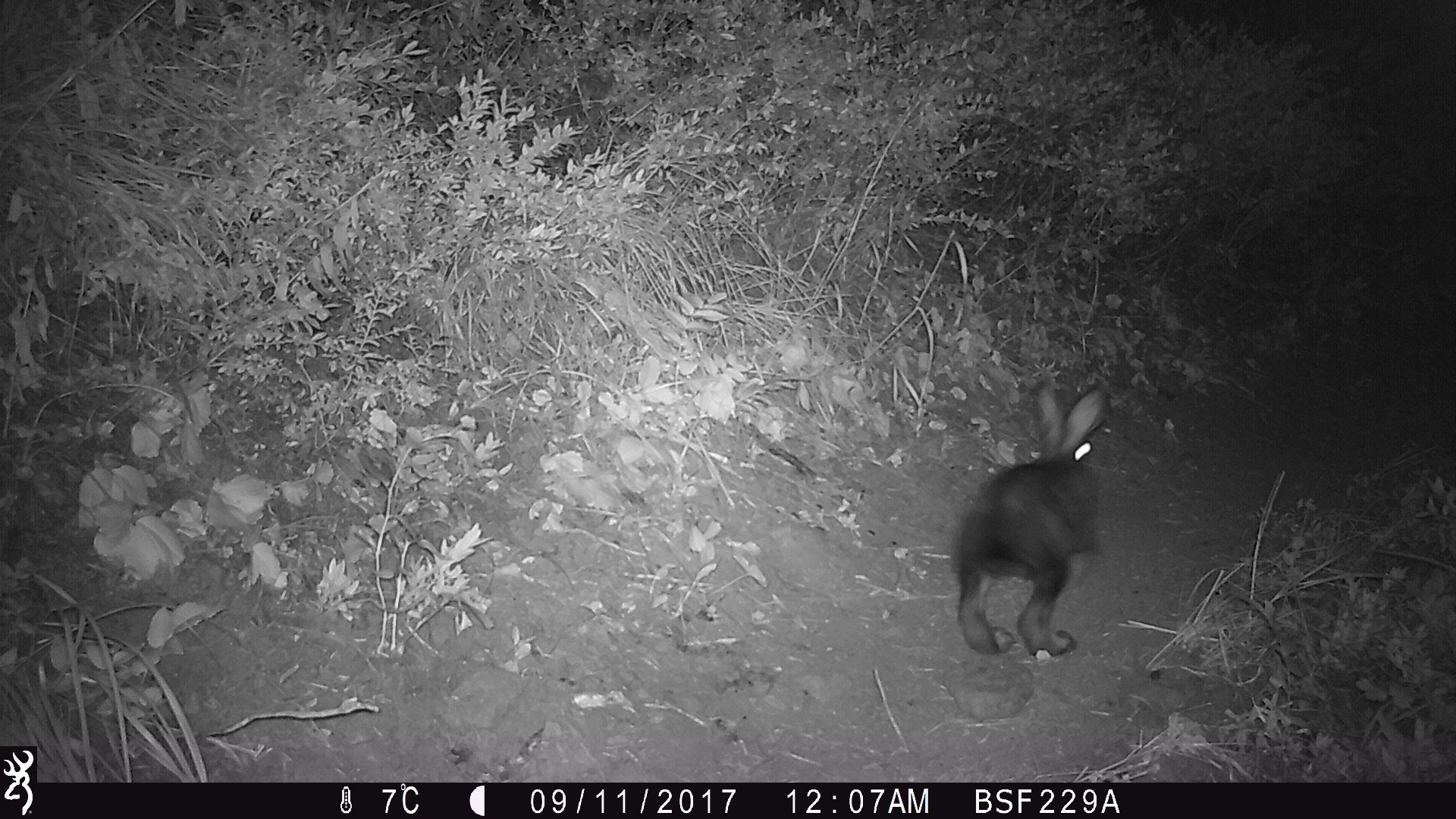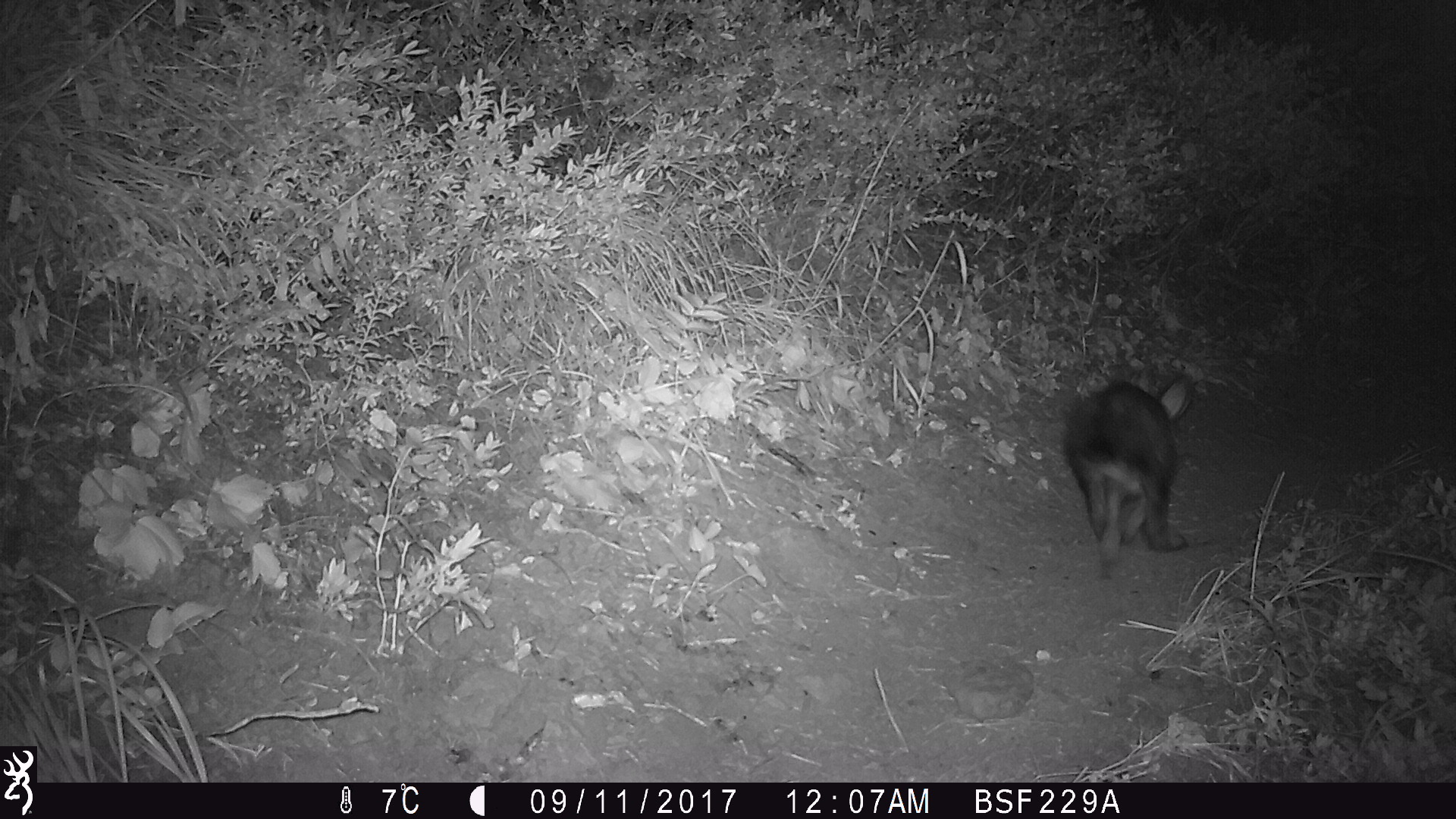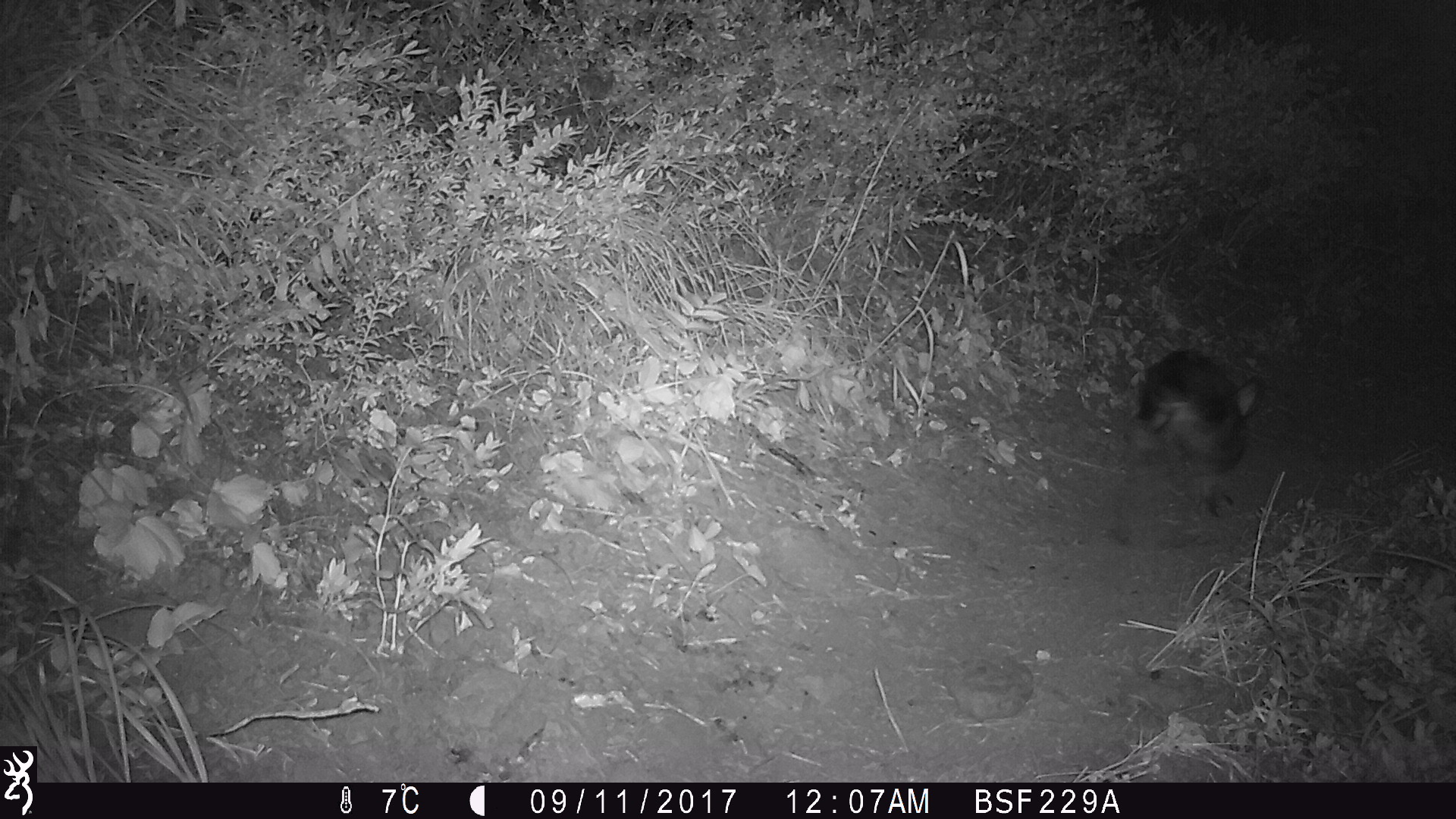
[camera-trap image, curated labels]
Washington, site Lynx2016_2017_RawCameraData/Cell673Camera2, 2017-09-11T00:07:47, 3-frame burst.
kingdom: Animalia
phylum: Chordata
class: Mammalia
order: Lagomorpha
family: Leporidae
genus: Lepus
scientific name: Lepus americanus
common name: snowshoe hare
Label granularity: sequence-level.